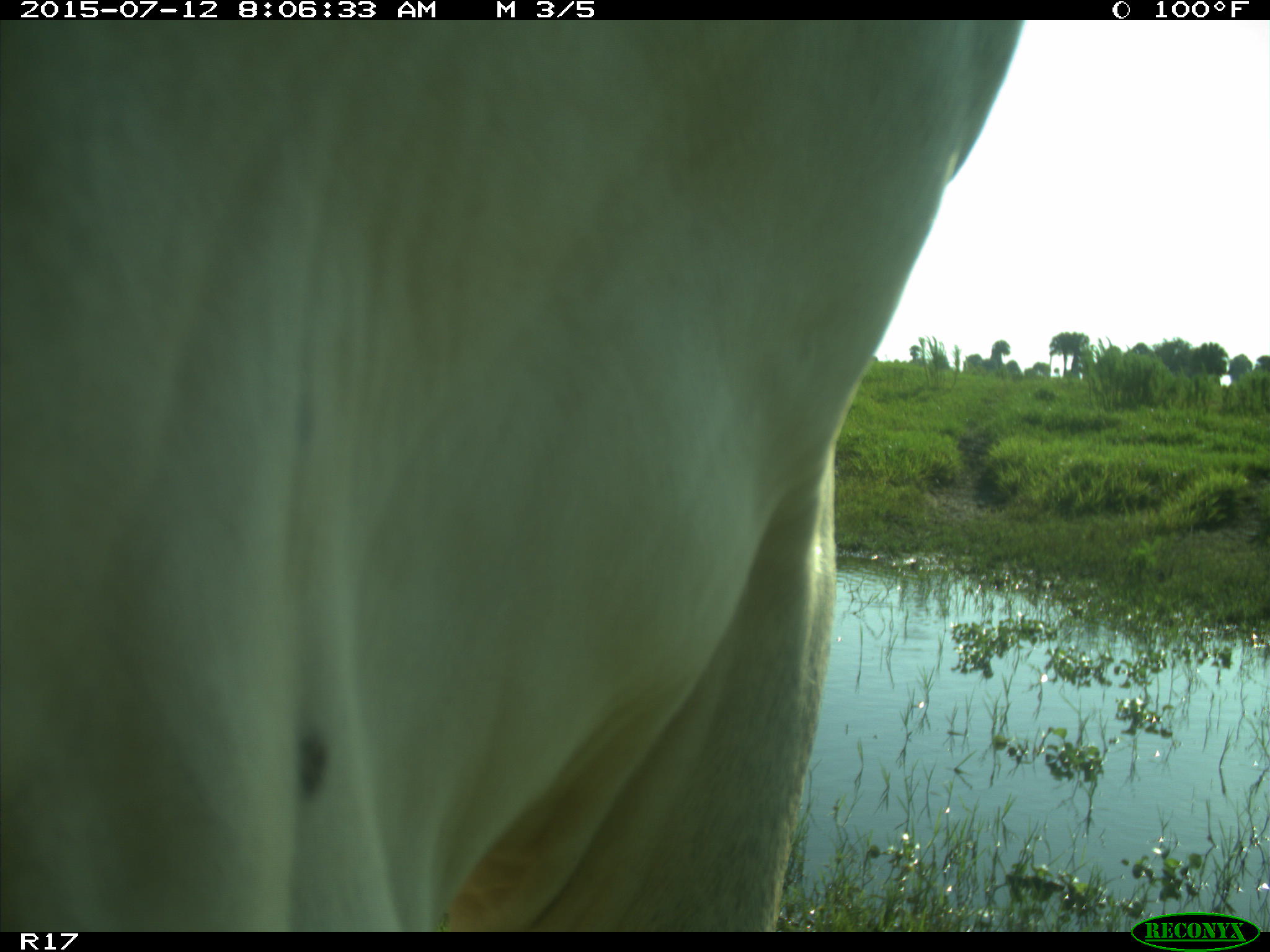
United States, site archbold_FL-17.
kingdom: Animalia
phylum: Chordata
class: Mammalia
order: Artiodactyla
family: Bovidae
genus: Bos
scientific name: Bos taurus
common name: domestic cow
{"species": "Bos taurus (domestic cow)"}